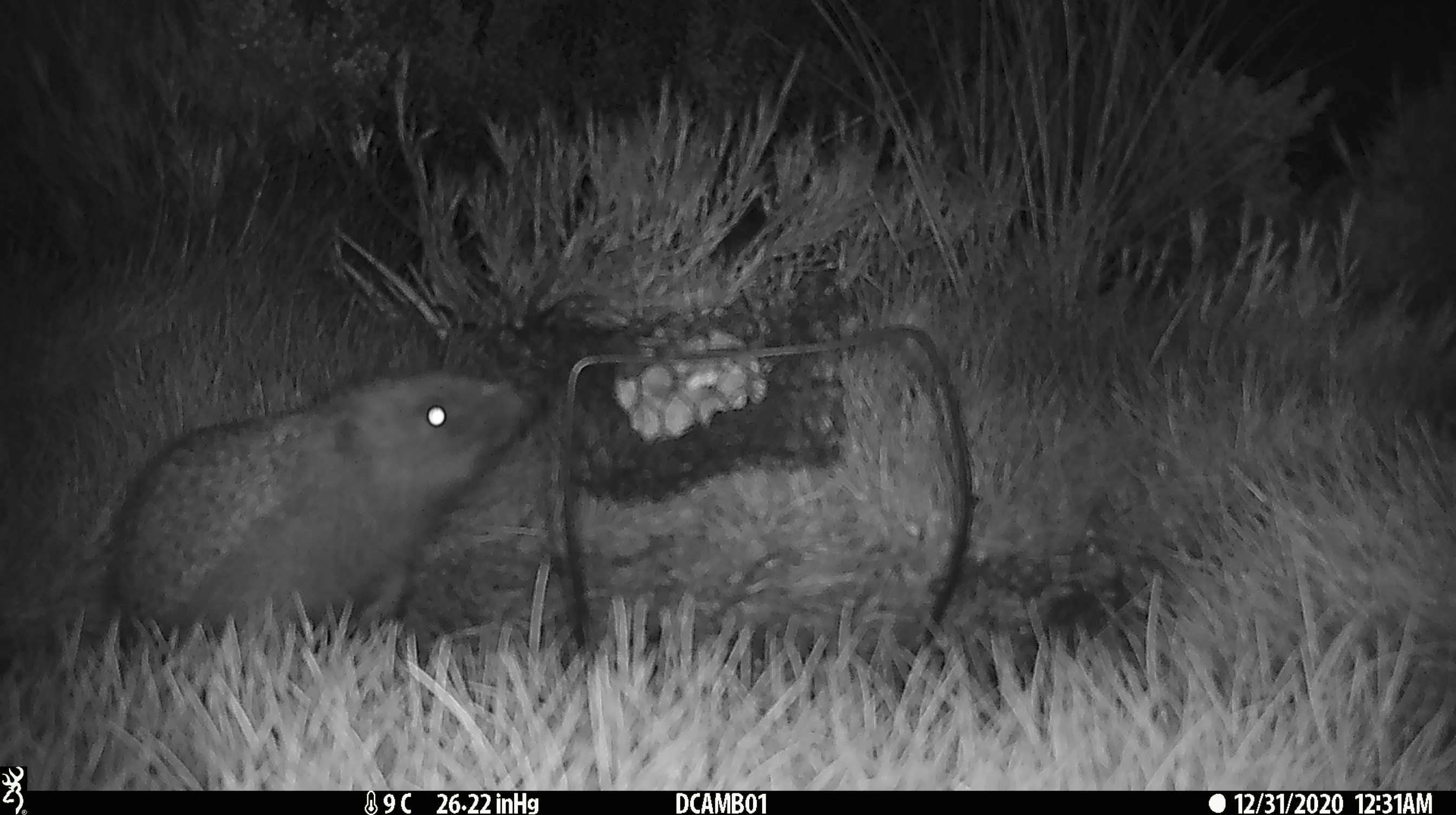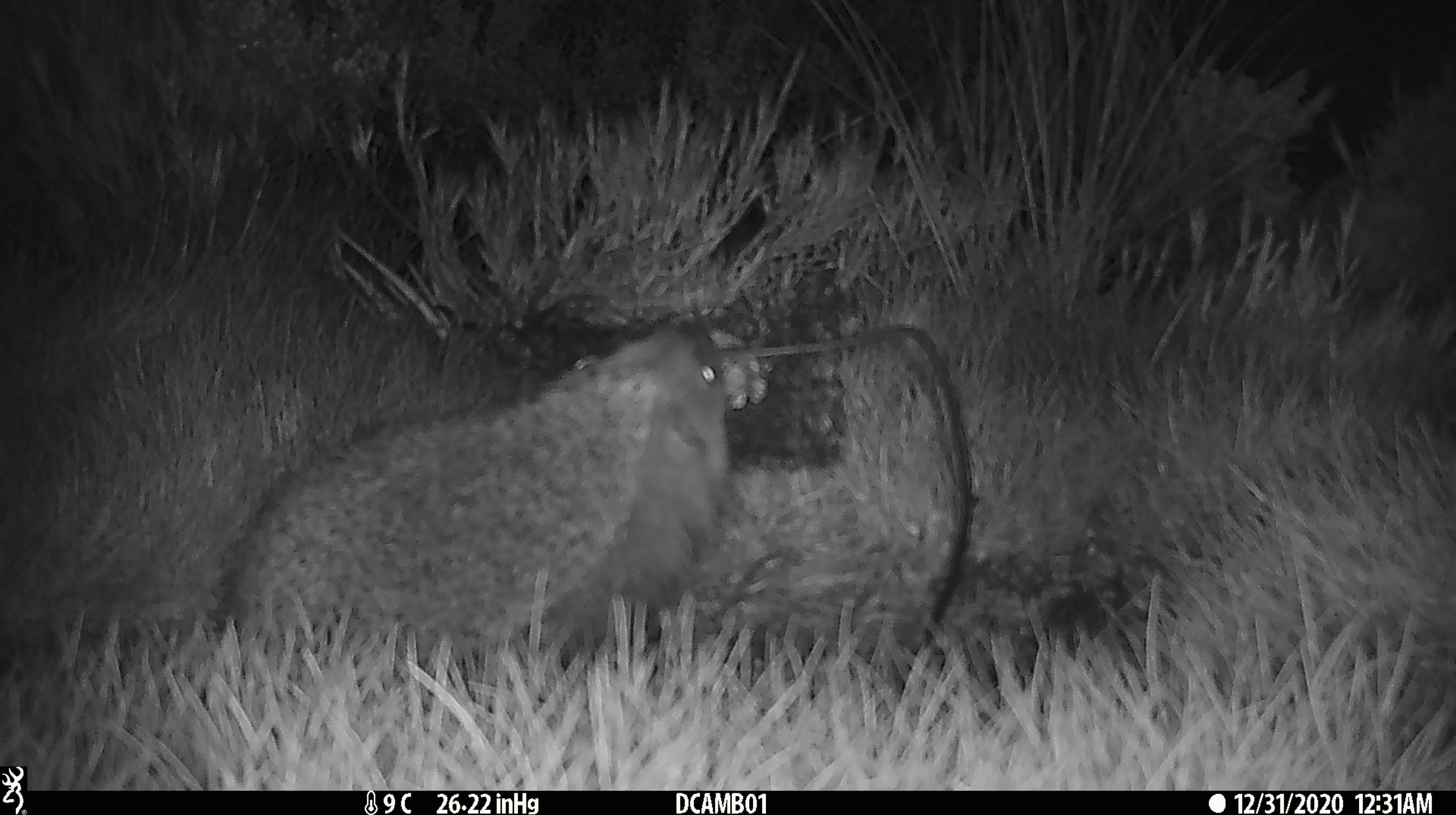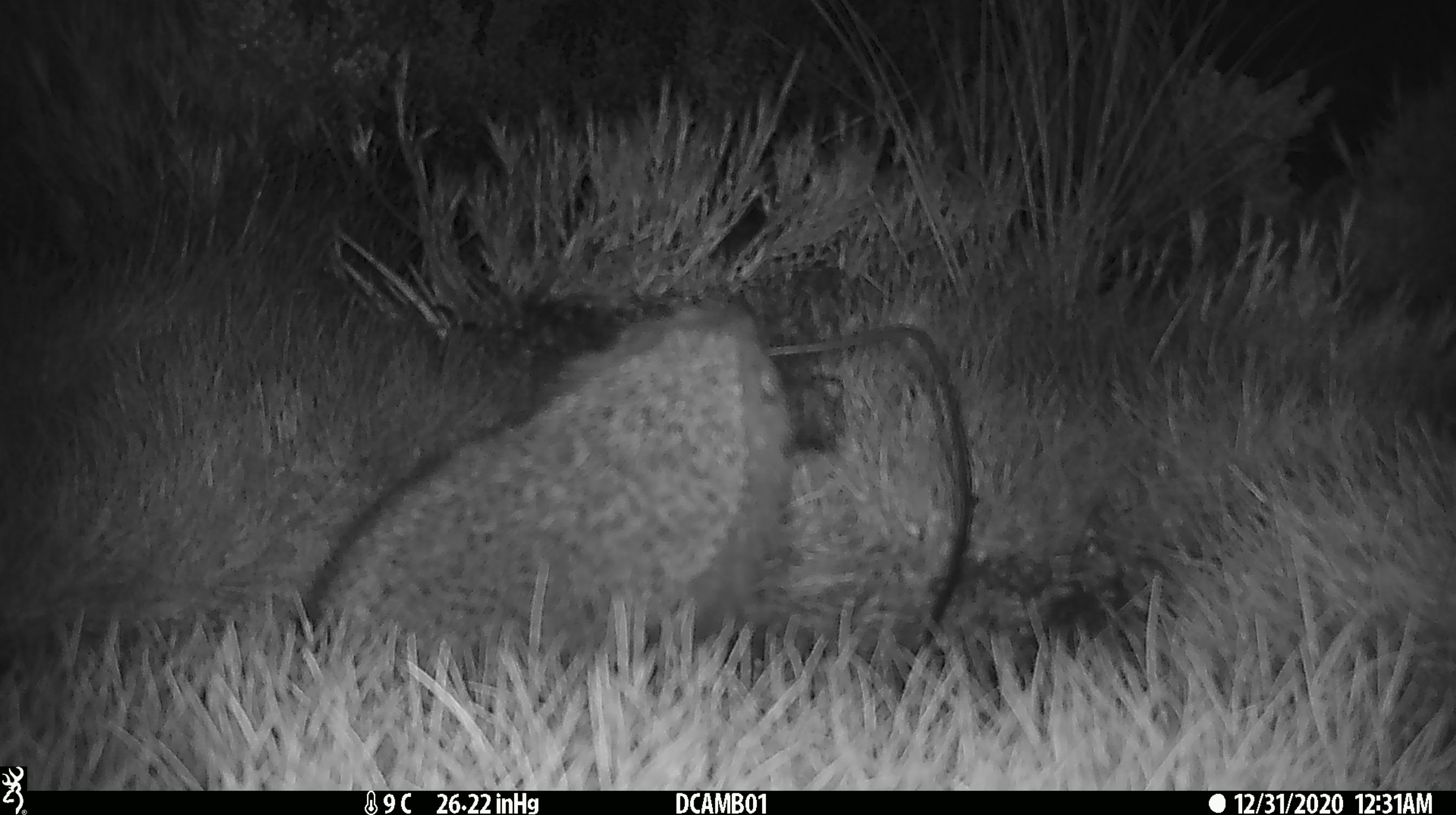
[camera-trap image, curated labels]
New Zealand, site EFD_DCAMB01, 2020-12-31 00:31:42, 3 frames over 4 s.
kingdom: Animalia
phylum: Chordata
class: Mammalia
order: Eulipotyphla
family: Erinaceidae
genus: Erinaceus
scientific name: Erinaceus europaeus europaeus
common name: european hedgehog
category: hedgehog